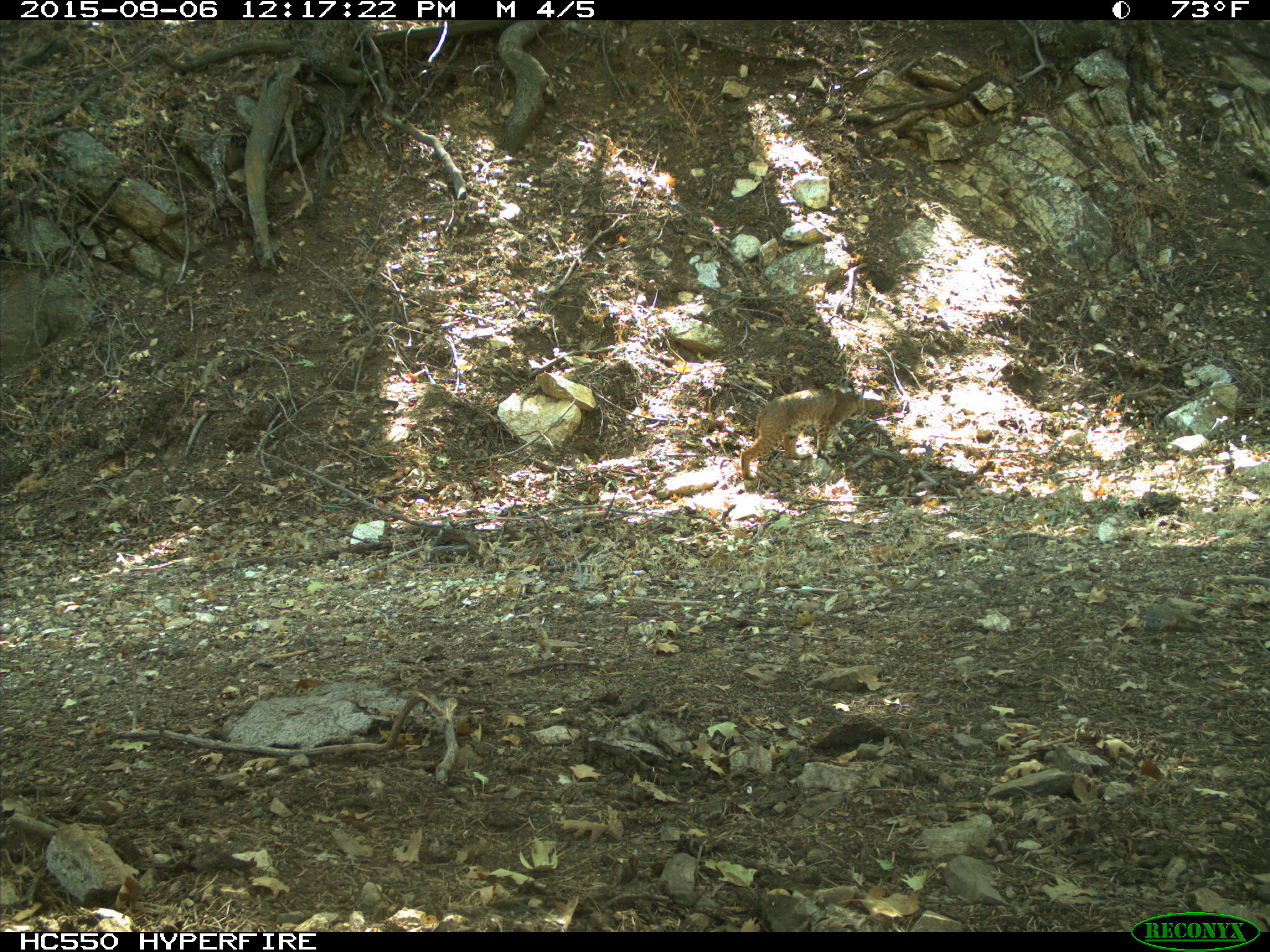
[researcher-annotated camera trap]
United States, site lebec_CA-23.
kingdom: Animalia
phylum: Chordata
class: Mammalia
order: Carnivora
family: Felidae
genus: Lynx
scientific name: Lynx rufus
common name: bobcat